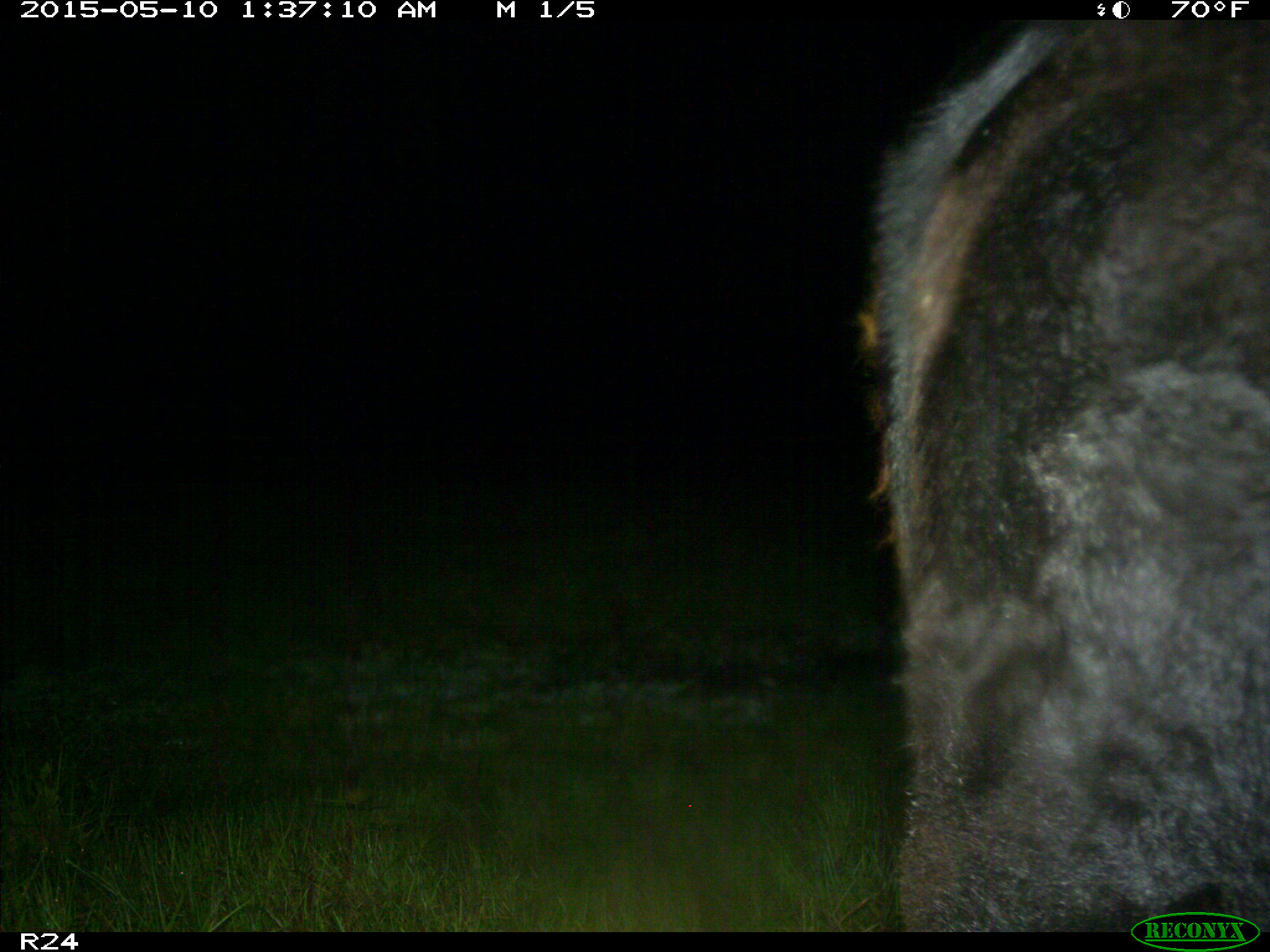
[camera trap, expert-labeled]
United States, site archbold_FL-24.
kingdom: Animalia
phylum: Chordata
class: Mammalia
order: Artiodactyla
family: Bovidae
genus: Bos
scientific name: Bos taurus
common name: domestic cow